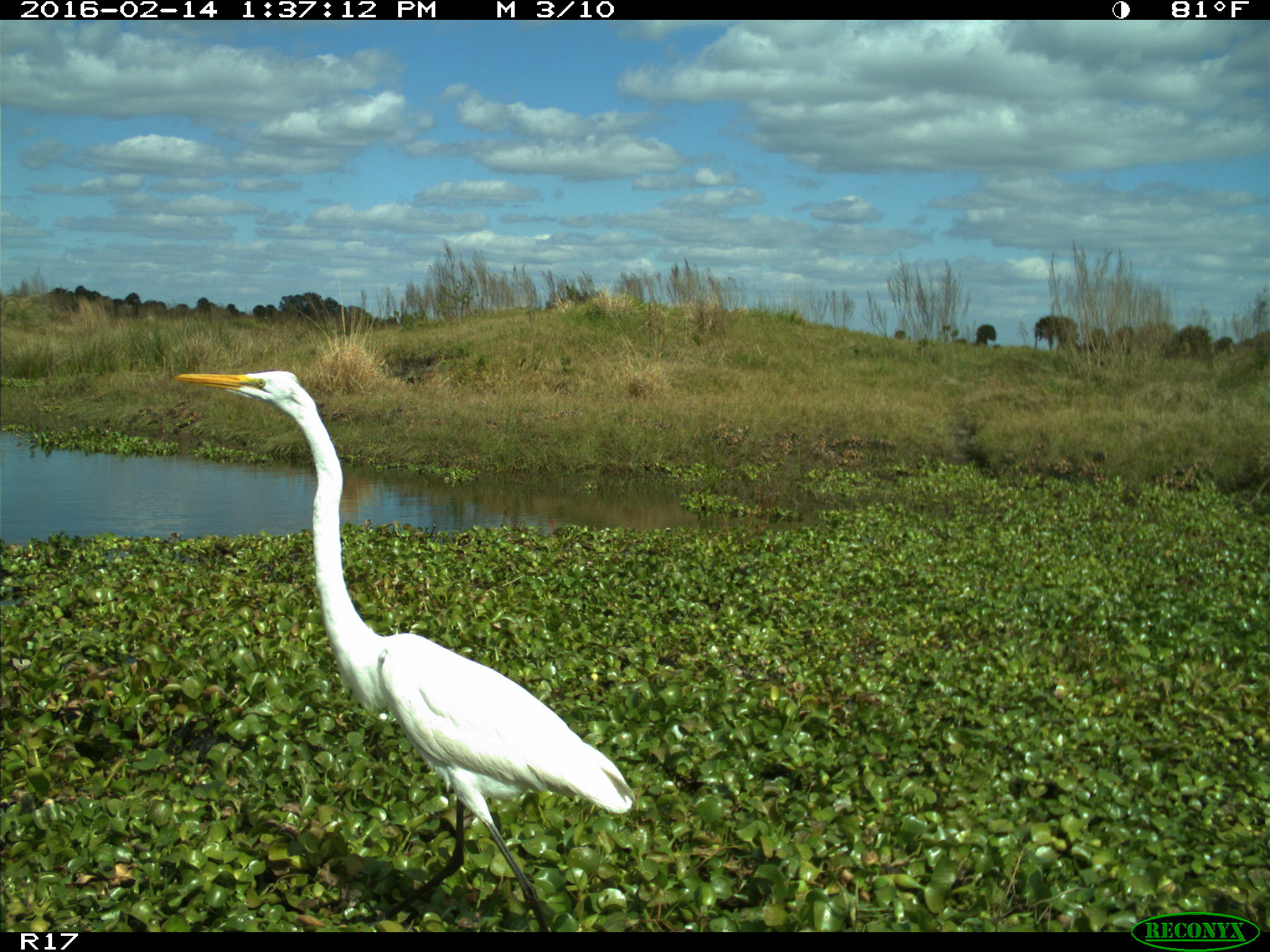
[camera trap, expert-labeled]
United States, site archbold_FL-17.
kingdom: Animalia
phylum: Chordata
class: Aves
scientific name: Aves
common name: birds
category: unidentified bird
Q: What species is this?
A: Unidentified bird (birds) (Aves).